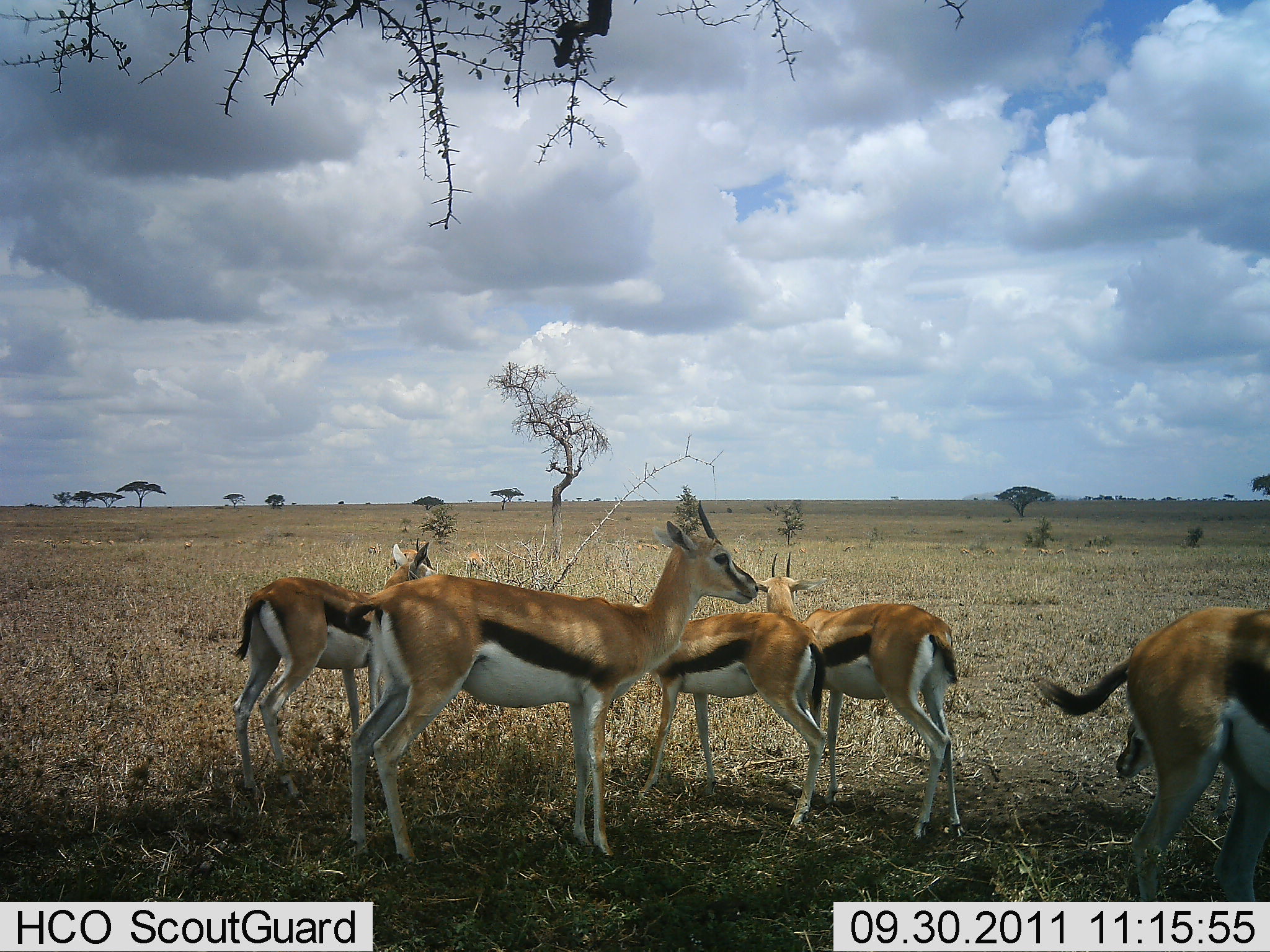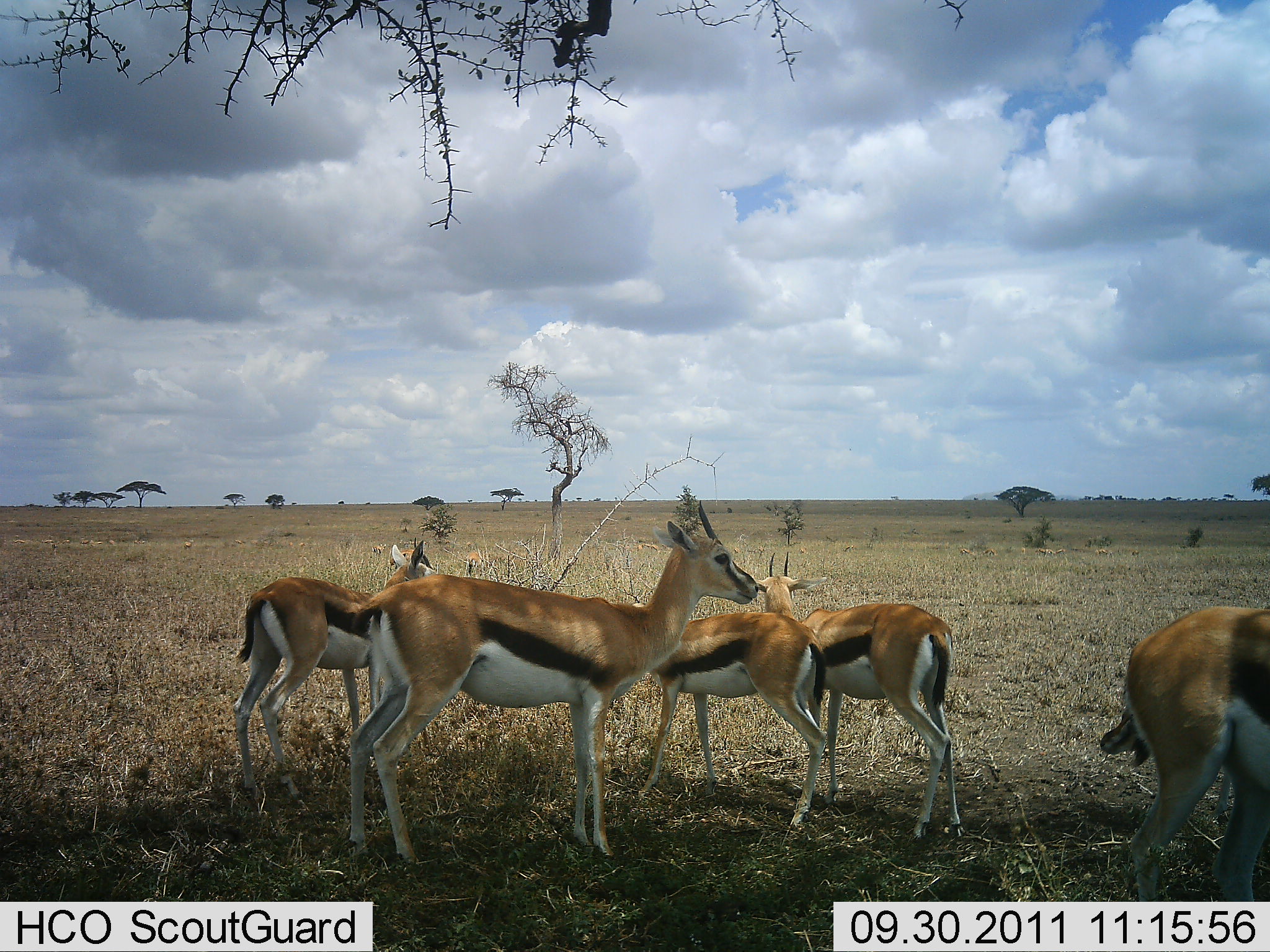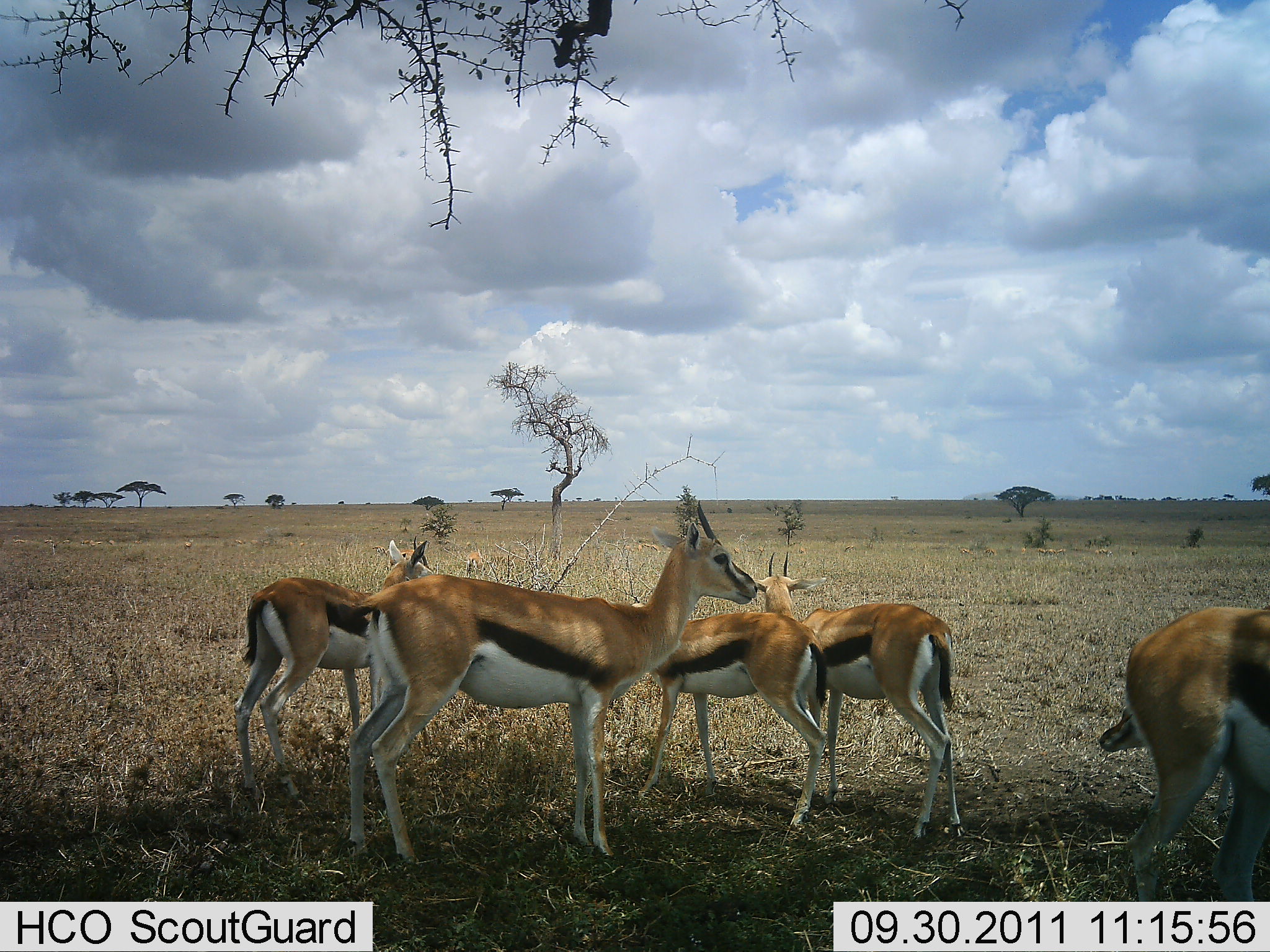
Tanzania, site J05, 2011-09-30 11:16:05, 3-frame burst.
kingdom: Animalia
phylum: Chordata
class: Mammalia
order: Artiodactyla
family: Bovidae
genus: Eudorcas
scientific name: Eudorcas thomsonii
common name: thomson's gazelle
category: gazellethomsons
Gazellethomsons (thomson's gazelle) (Eudorcas thomsonii), count 6. Behavior (volunteer vote fractions): standing 100%, resting 0%, moving 18%, interacting 9%. Young present (vote fraction): 18%. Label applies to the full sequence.